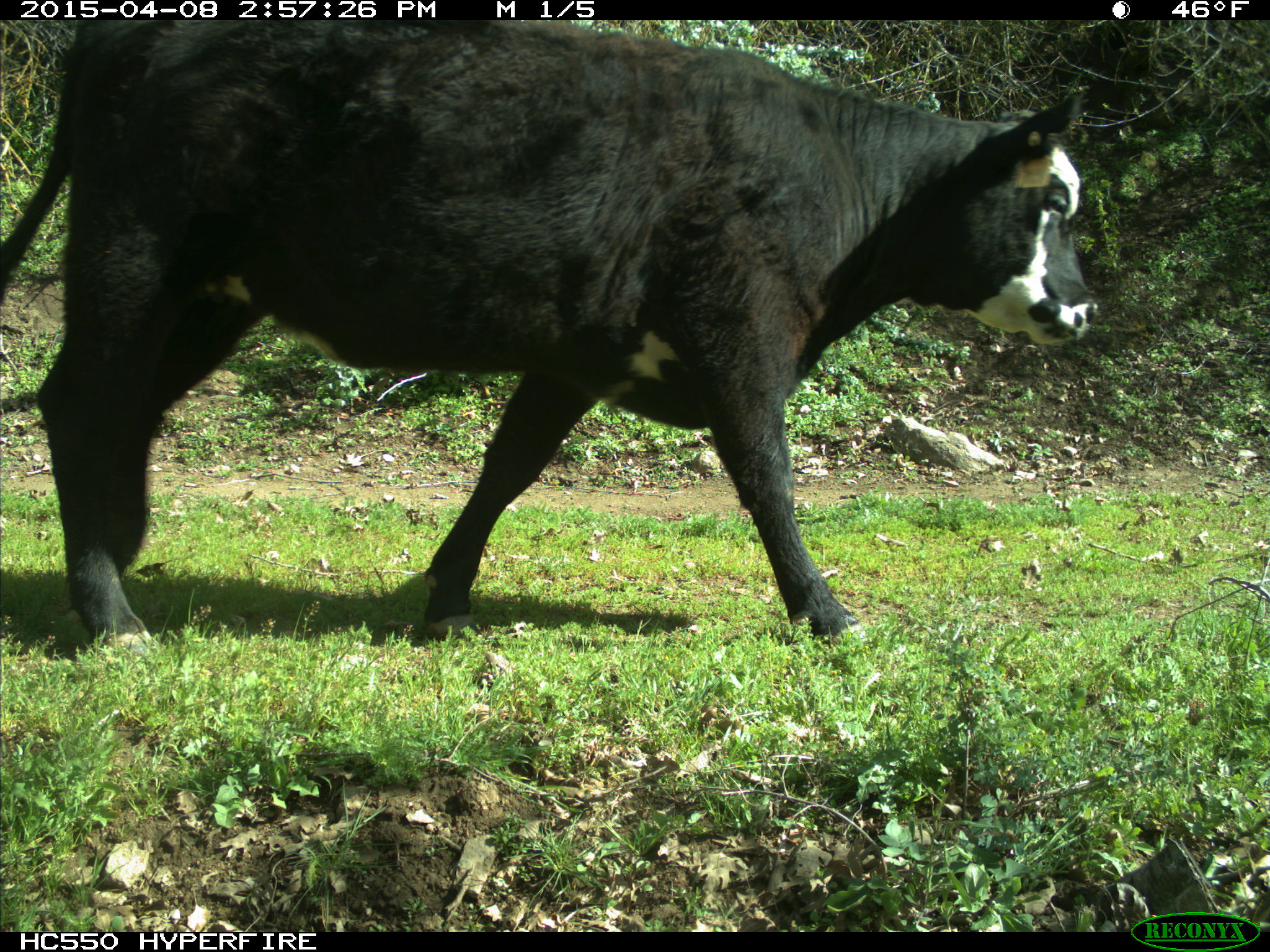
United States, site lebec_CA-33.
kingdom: Animalia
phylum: Chordata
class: Mammalia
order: Artiodactyla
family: Bovidae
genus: Bos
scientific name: Bos taurus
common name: domestic cow